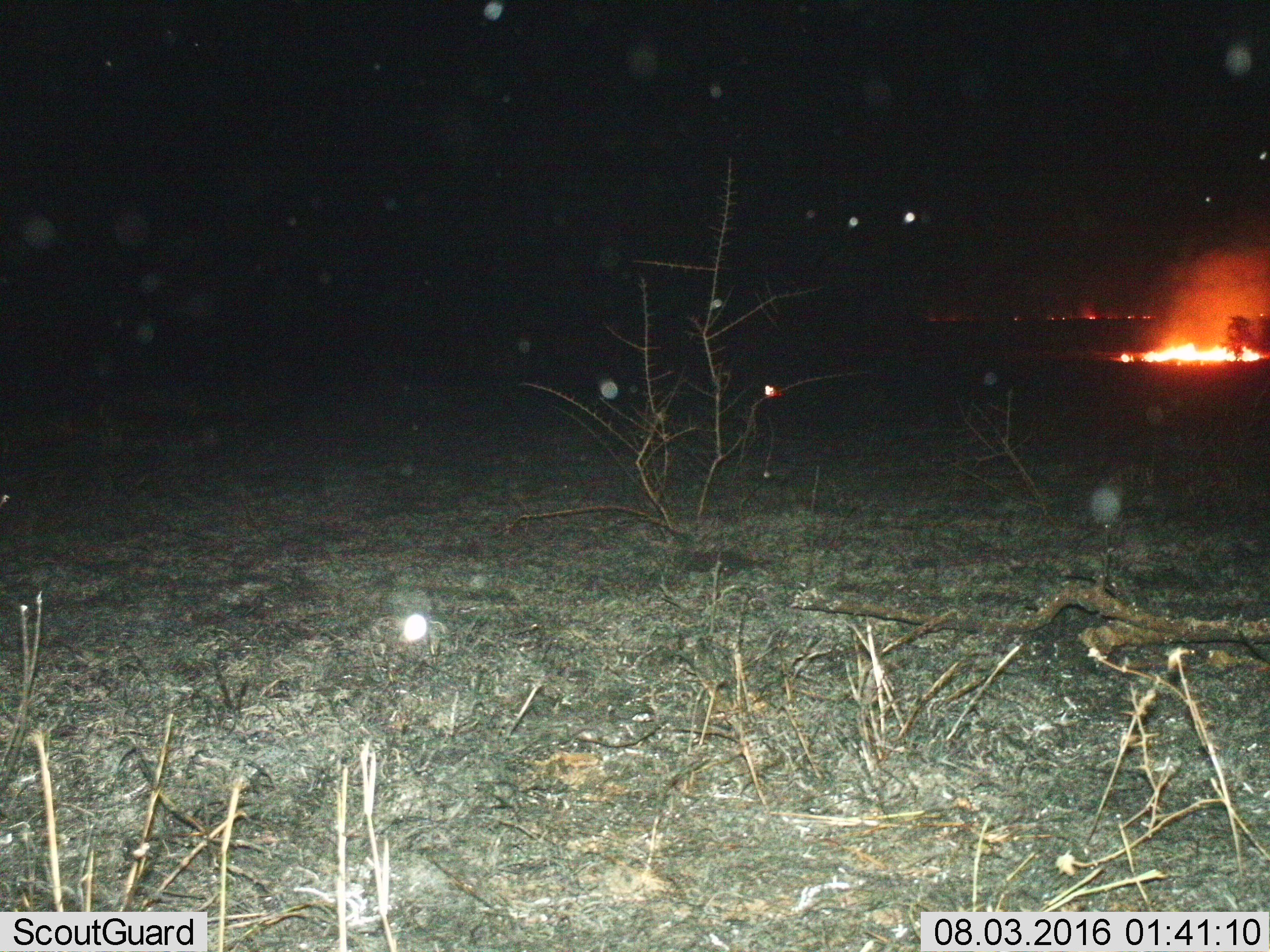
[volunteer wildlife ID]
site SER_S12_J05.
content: unidentified animal